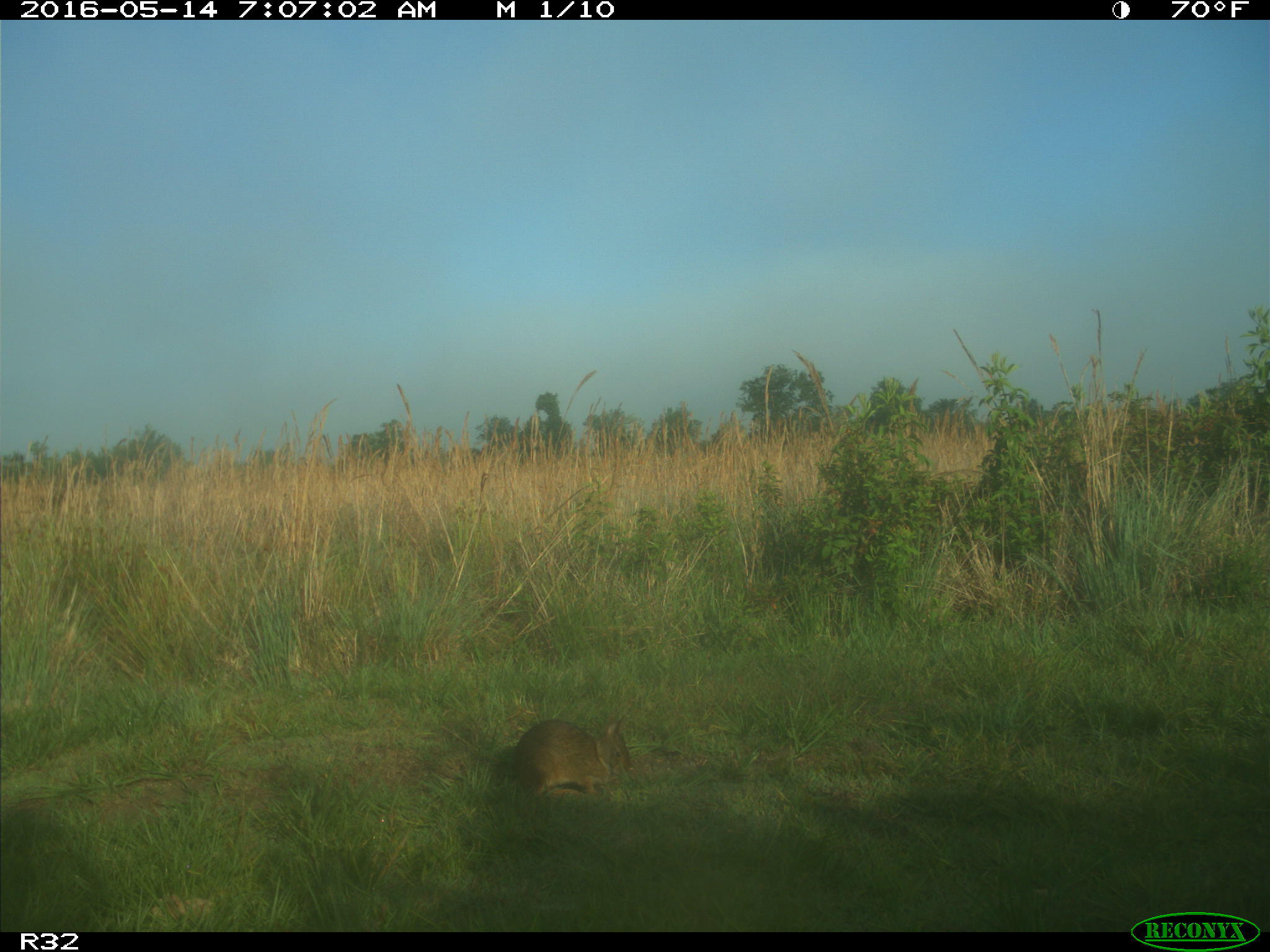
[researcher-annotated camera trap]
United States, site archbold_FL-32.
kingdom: Animalia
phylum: Chordata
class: Mammalia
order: Lagomorpha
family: Leporidae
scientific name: Leporidae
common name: rabbits and hares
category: unidentified rabbit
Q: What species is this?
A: Unidentified rabbit (rabbits and hares) (Leporidae).